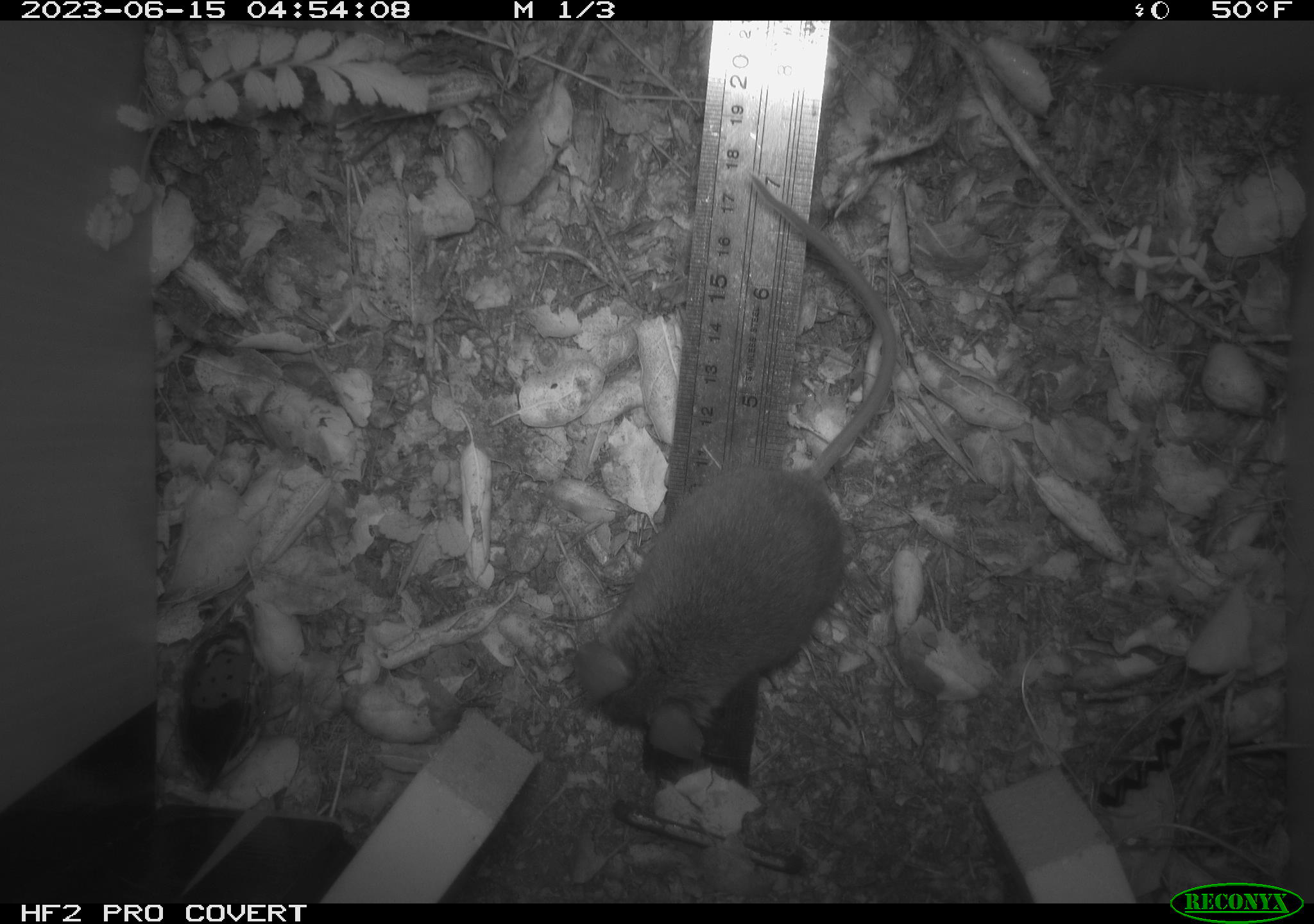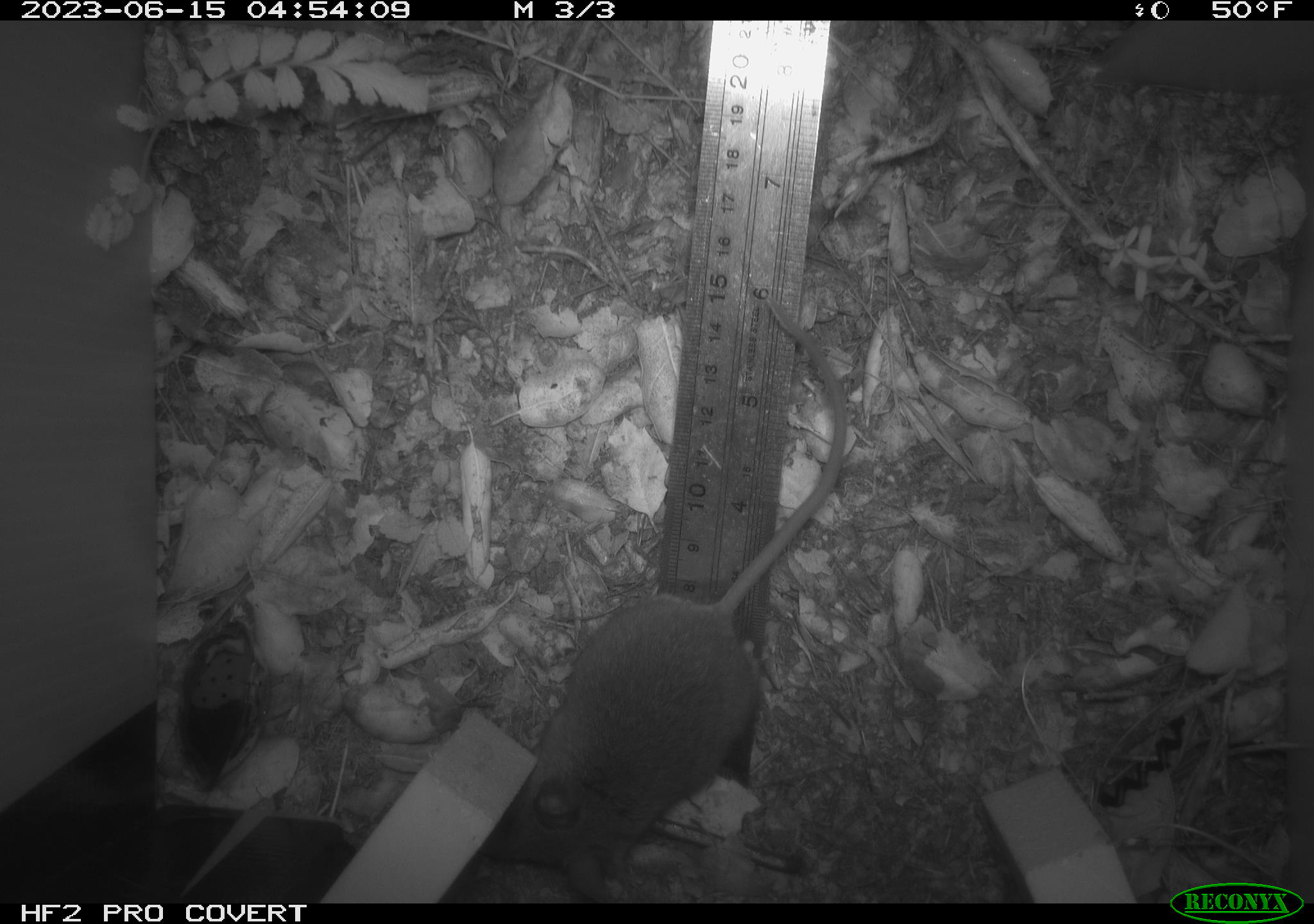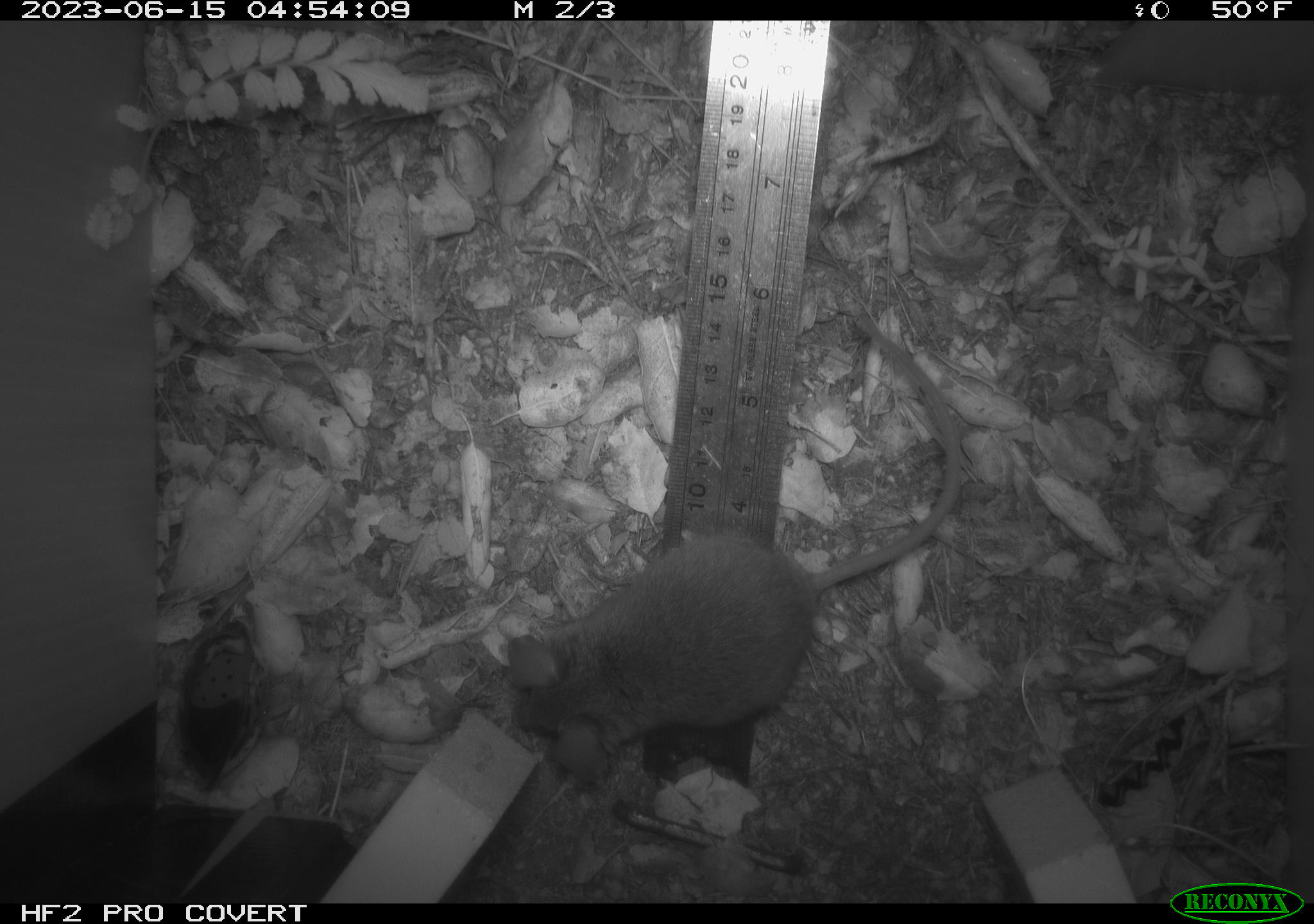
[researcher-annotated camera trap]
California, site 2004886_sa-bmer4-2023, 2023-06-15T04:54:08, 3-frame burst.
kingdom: Animalia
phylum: Chordata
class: Mammalia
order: Rodentia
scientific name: Rodentia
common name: mouse species